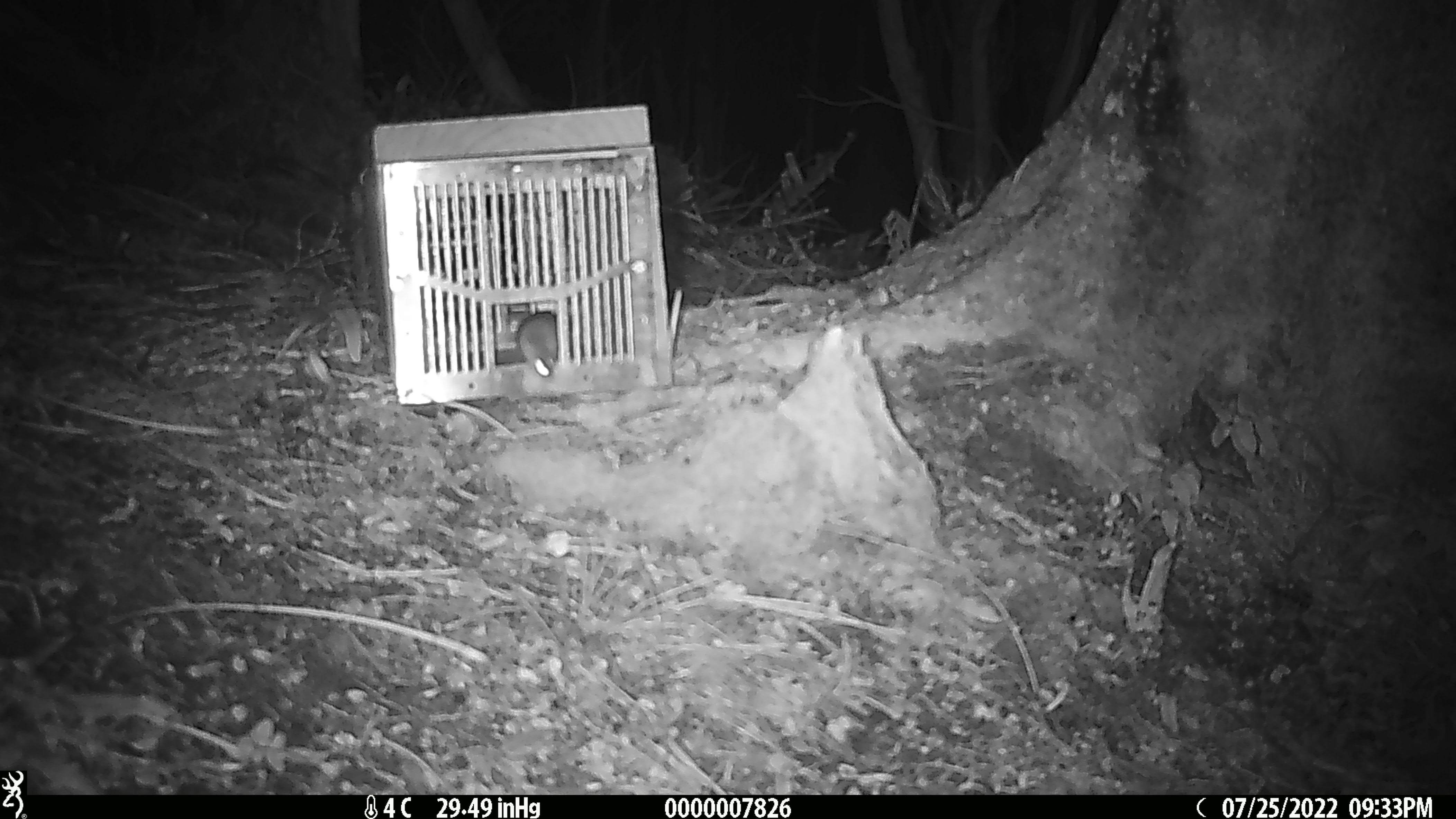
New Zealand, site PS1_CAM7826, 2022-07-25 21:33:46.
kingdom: Animalia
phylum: Chordata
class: Mammalia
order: Rodentia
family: Muridae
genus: Mus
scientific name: Mus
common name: mouse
Mouse (Mus).